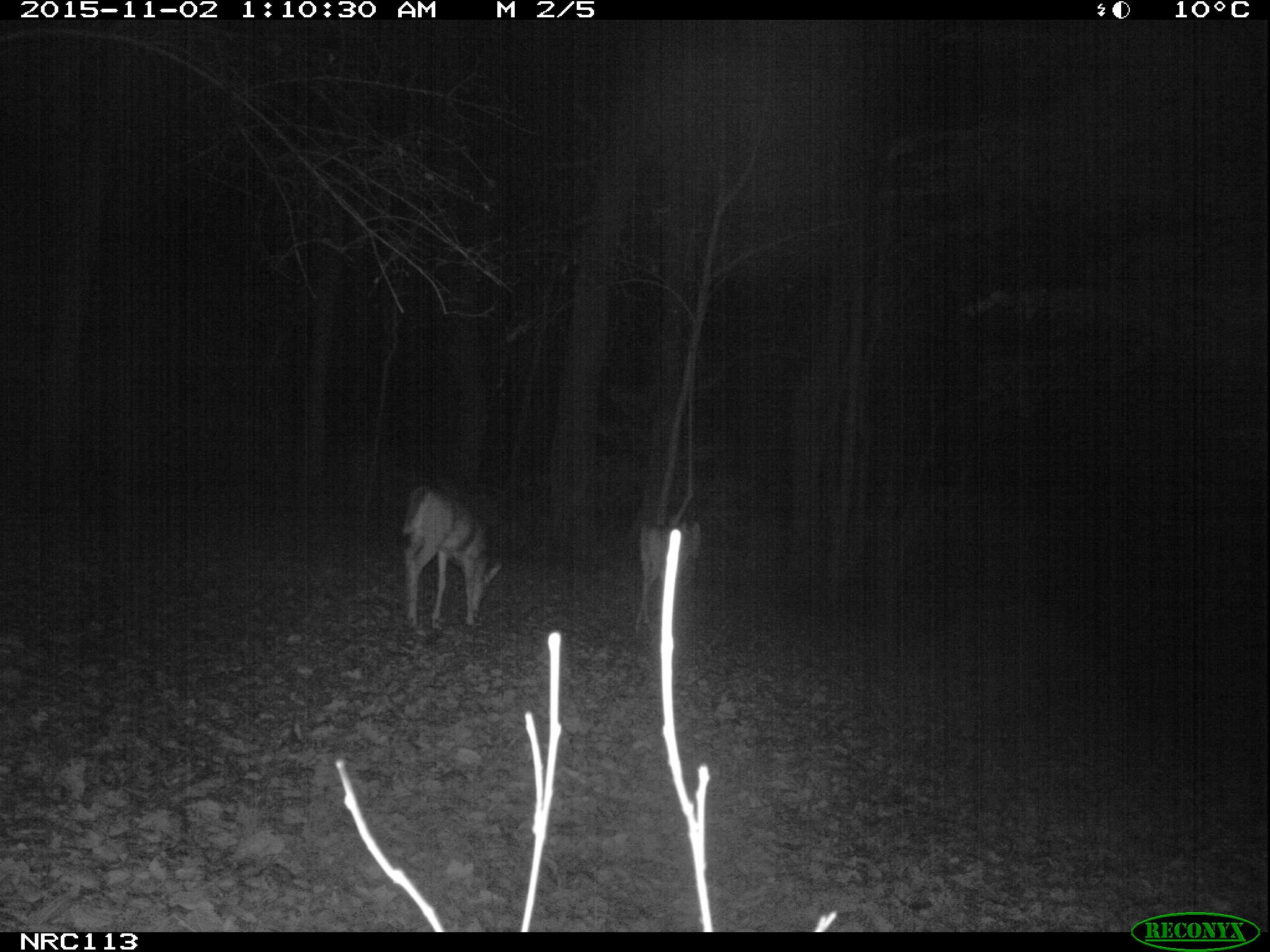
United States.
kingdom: Animalia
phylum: Chordata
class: Mammalia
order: Artiodactyla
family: Cervidae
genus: Odocoileus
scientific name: Odocoileus virginianus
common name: white-tailed deer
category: White Tailed Deer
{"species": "White Tailed Deer (white-tailed deer) (Odocoileus virginianus)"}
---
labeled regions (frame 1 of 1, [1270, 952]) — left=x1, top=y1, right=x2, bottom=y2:
White Tailed Deer: left=388, top=474, right=513, bottom=637; left=634, top=515, right=709, bottom=638